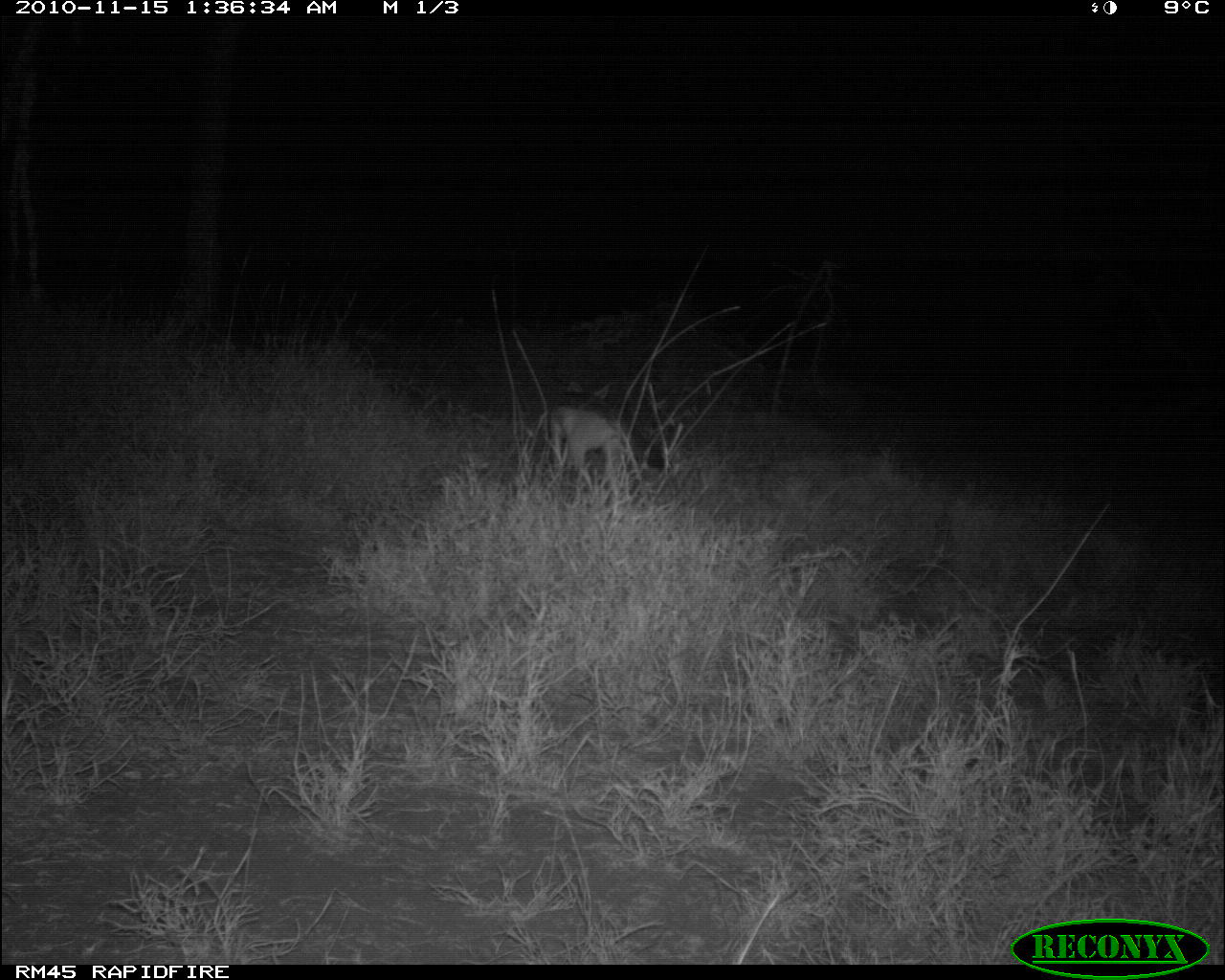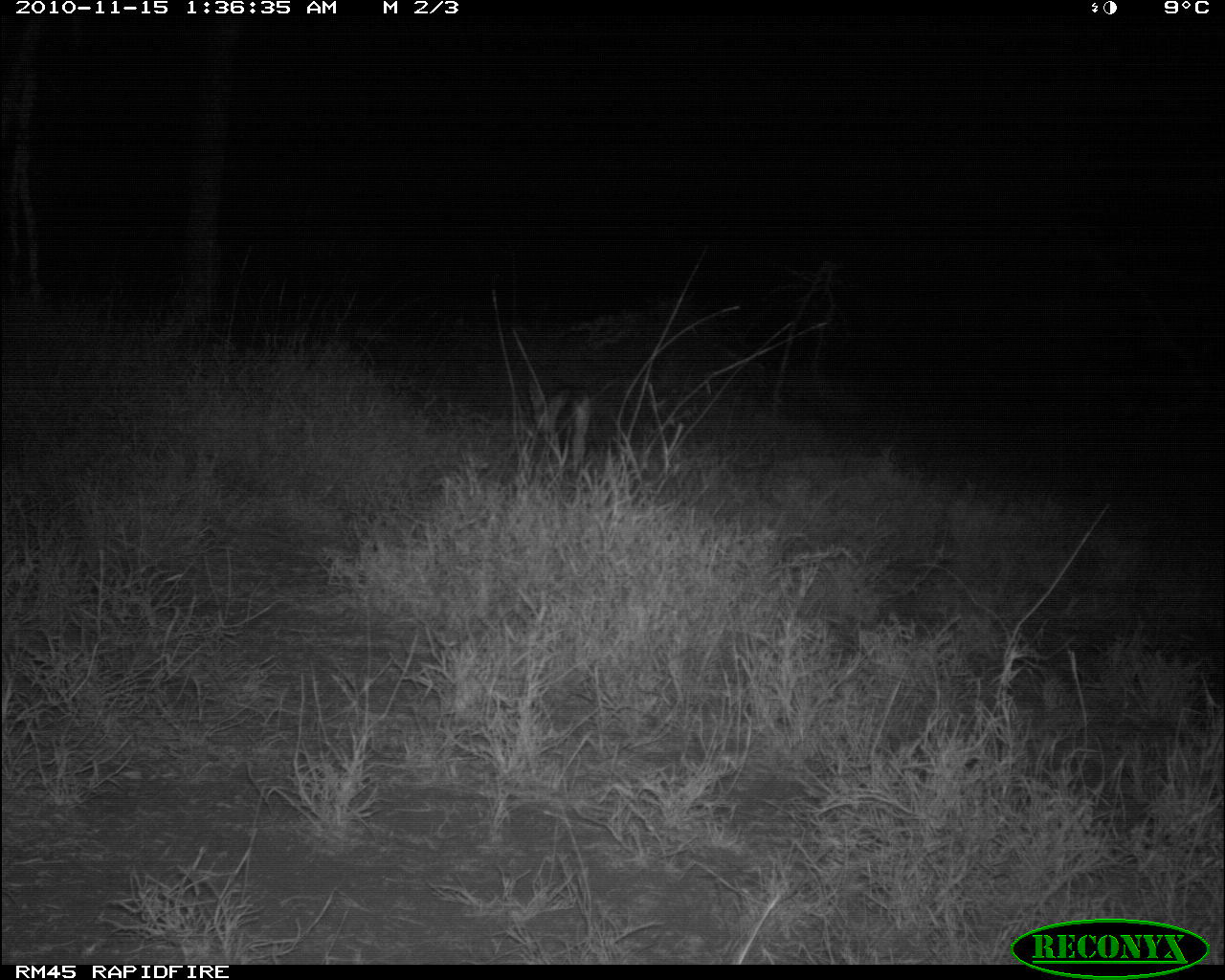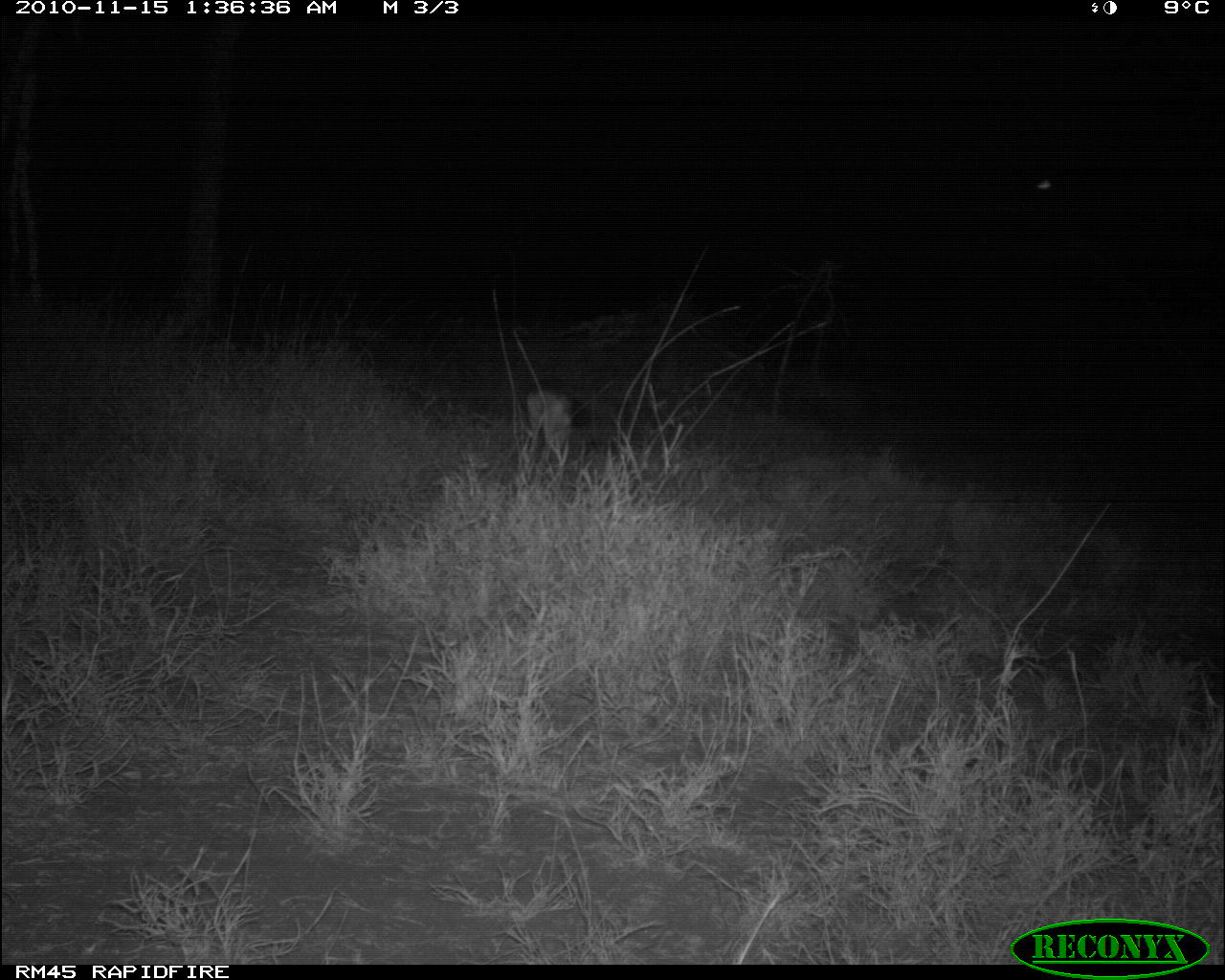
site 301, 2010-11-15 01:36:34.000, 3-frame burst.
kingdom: Animalia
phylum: Chordata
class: Mammalia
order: Carnivora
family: Canidae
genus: Lupulella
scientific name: Lupulella mesomelas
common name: black-backed jackal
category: canis mesomelas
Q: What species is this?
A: Canis mesomelas (black-backed jackal) (Lupulella mesomelas).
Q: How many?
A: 1.